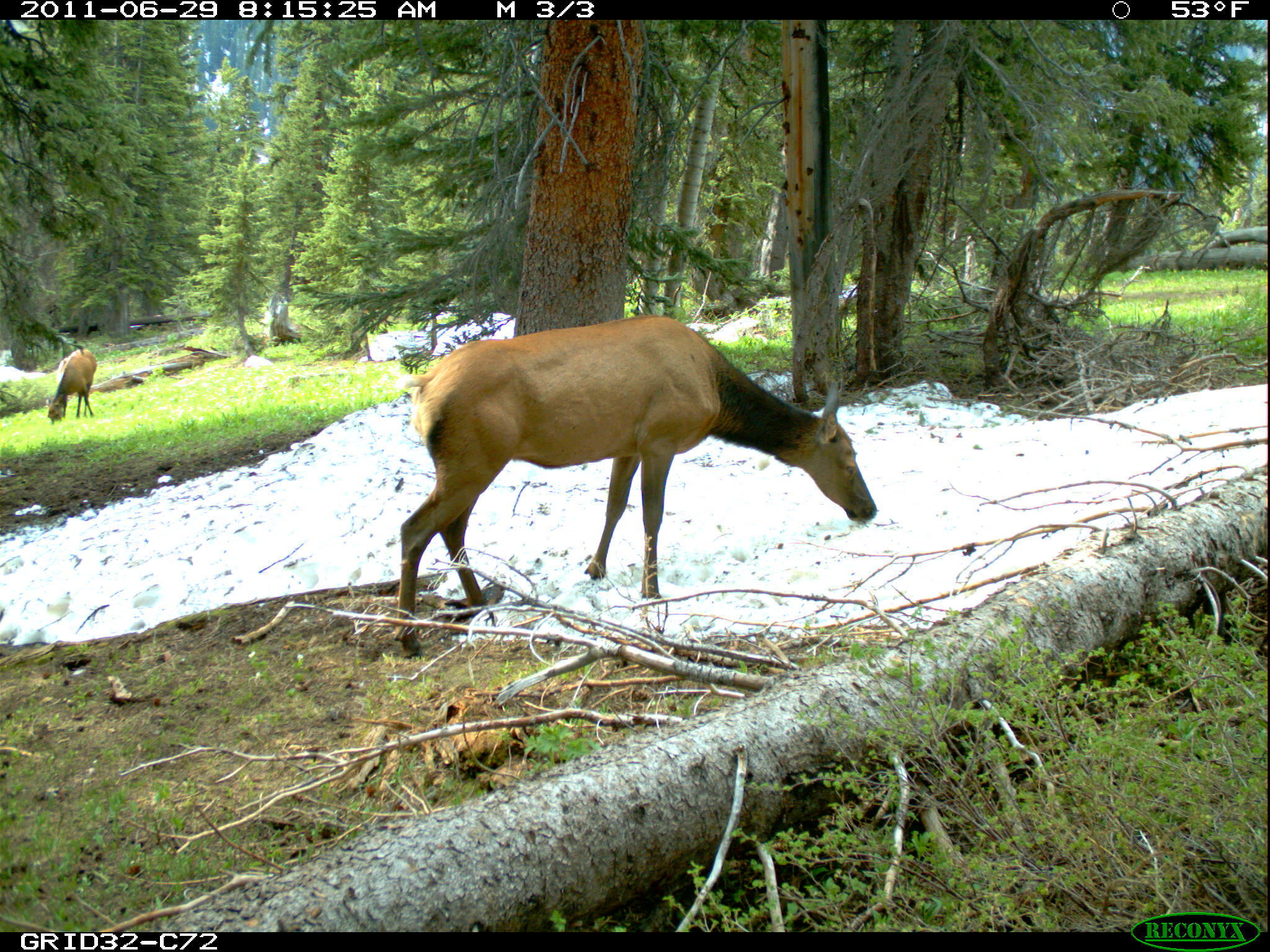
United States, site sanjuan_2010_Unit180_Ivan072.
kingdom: Animalia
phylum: Chordata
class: Mammalia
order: Artiodactyla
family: Cervidae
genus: Cervus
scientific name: Cervus elaphus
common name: red deer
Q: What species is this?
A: Cervus elaphus (red deer).